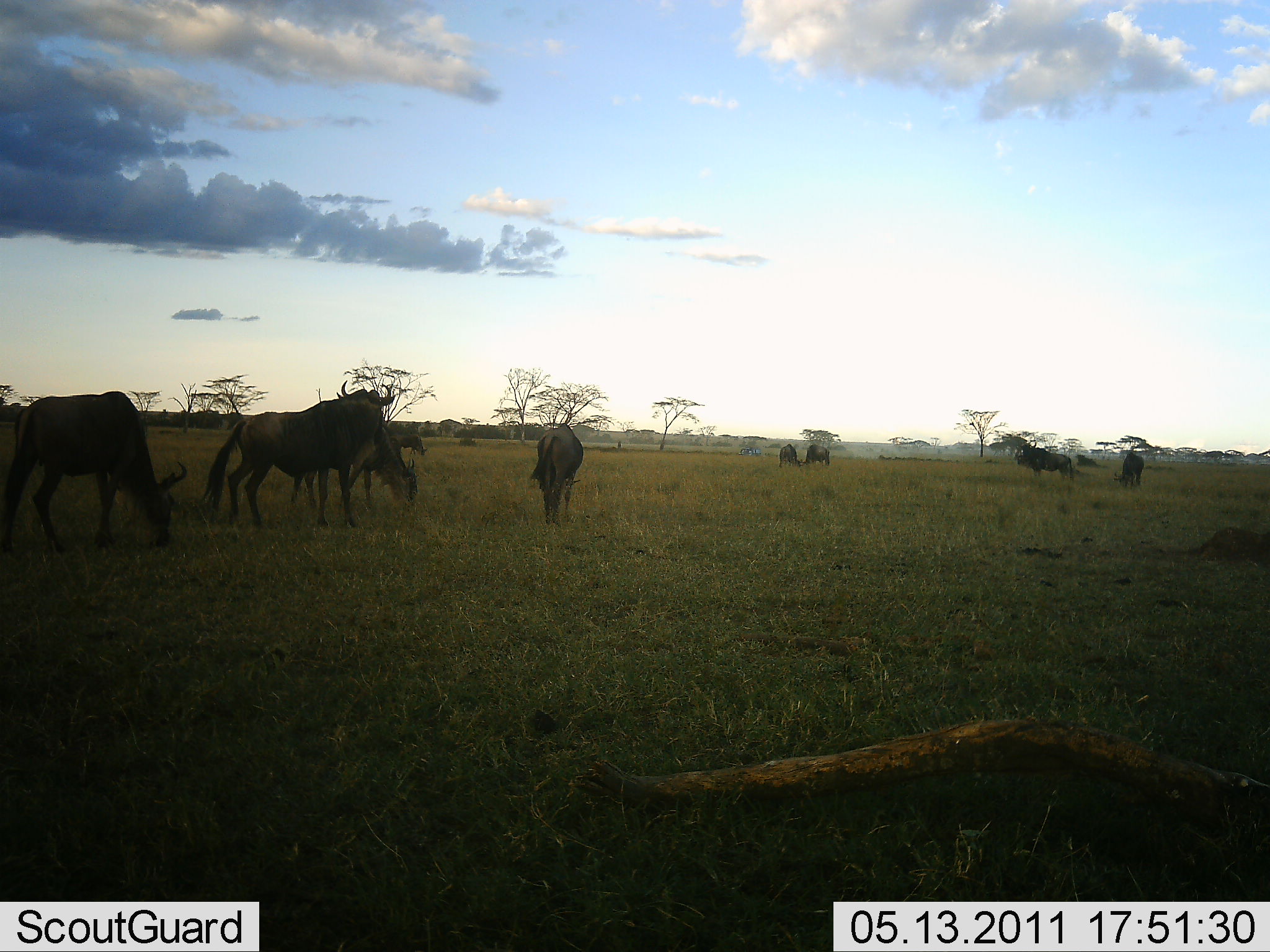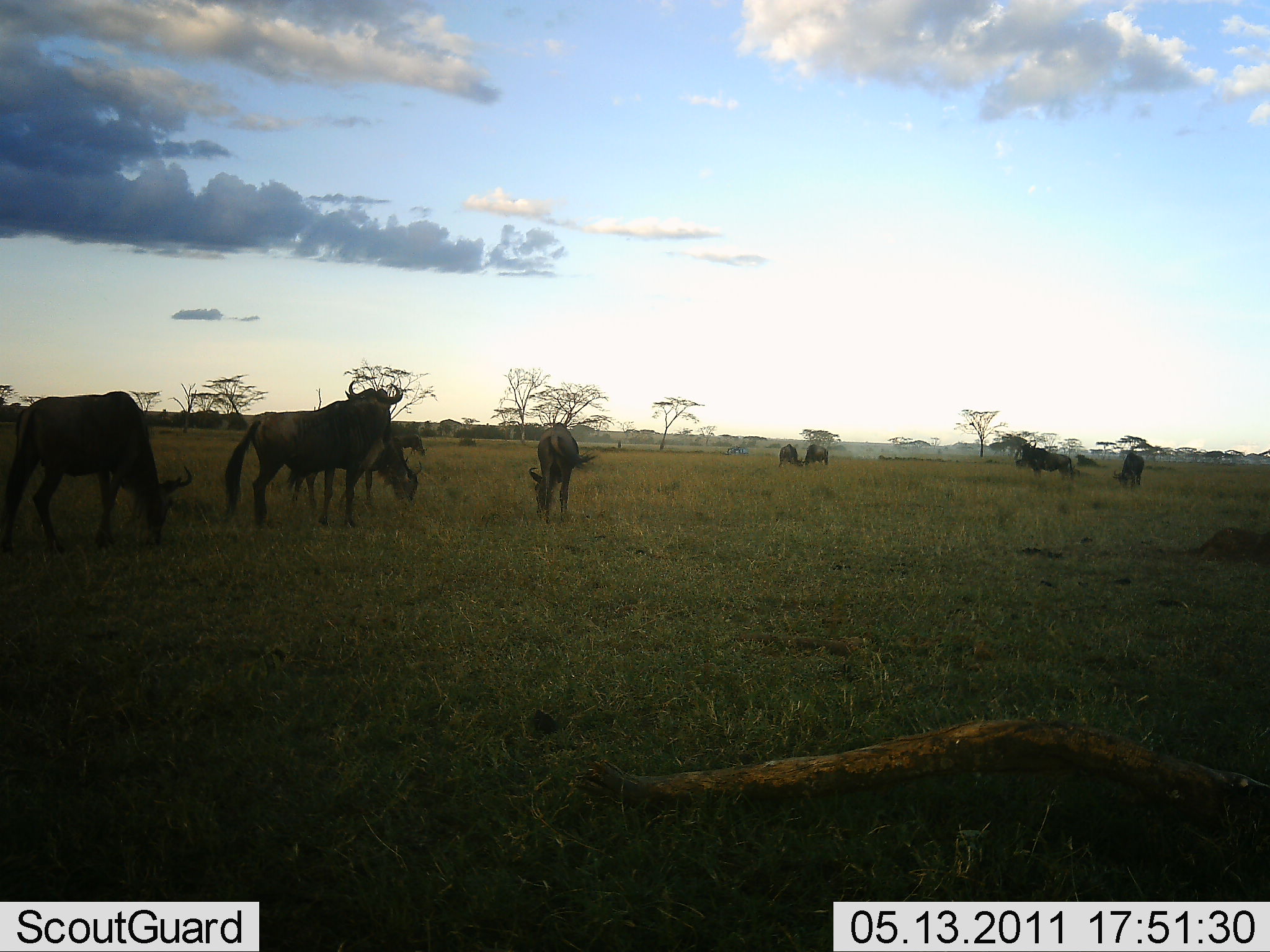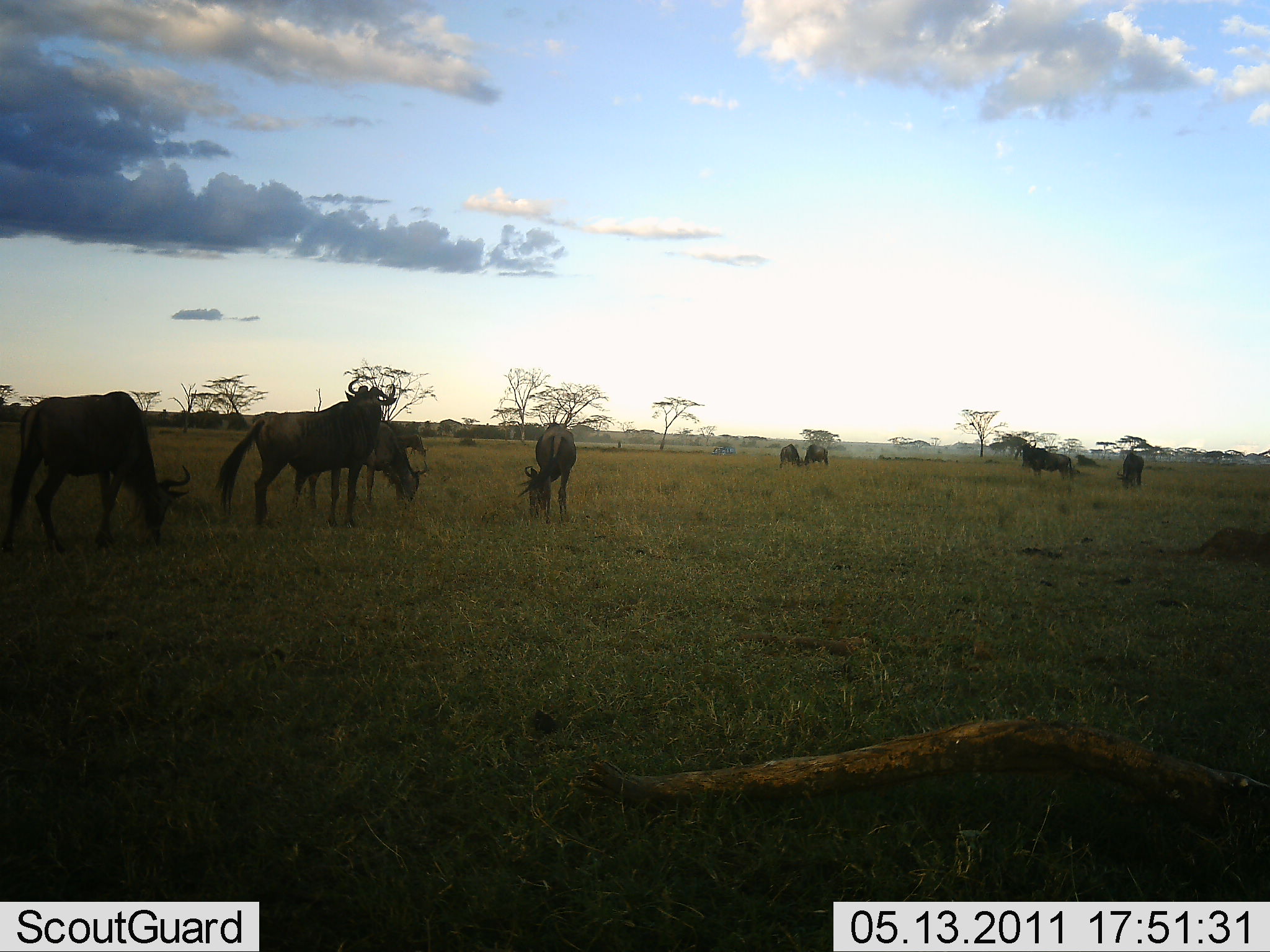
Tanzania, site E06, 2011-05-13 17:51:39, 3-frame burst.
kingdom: Animalia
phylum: Chordata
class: Mammalia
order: Artiodactyla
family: Bovidae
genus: Connochaetes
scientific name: Connochaetes taurinus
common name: blue wildebeest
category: wildebeest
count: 9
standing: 57%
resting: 0%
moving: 0%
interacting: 0%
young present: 7%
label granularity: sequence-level